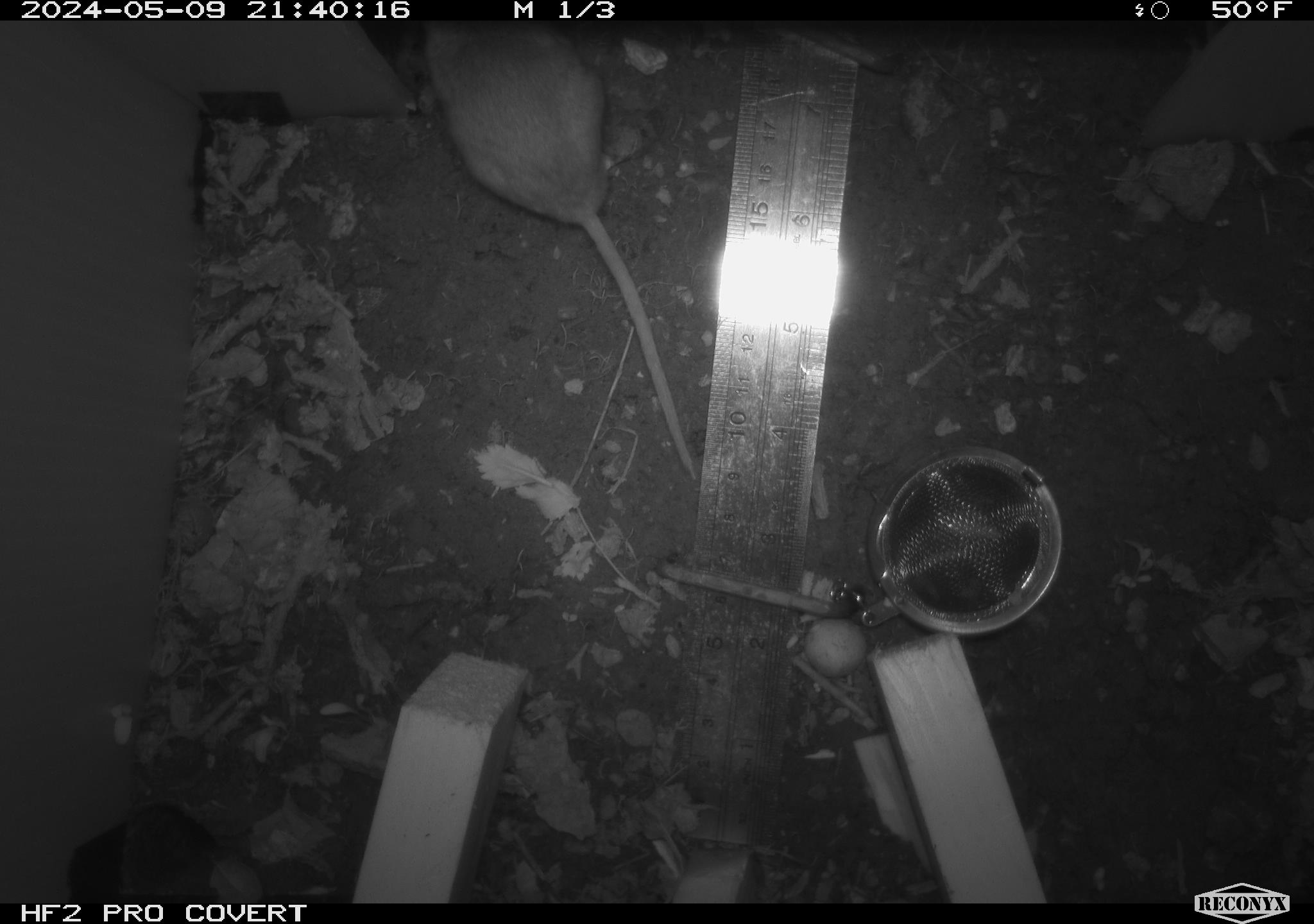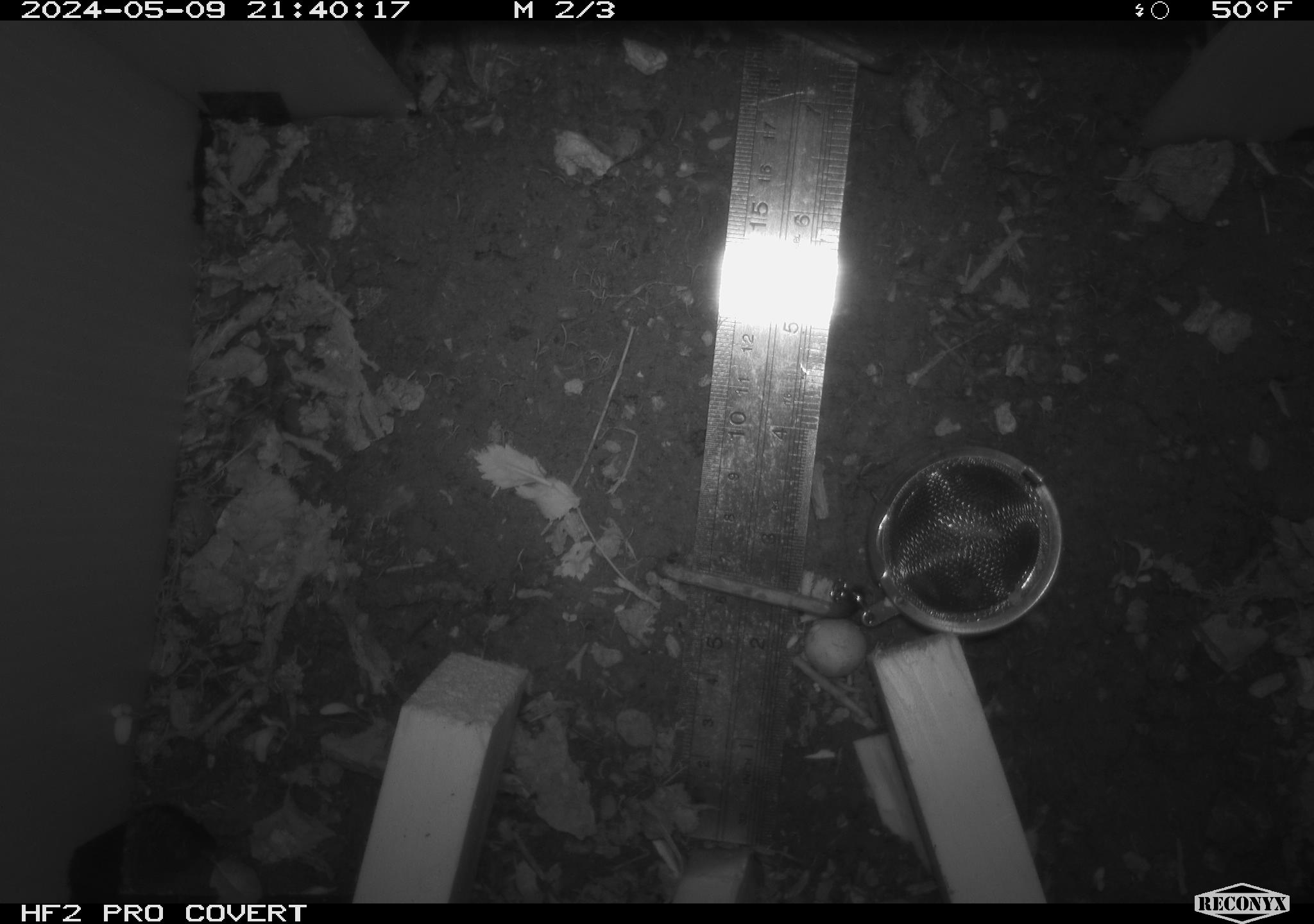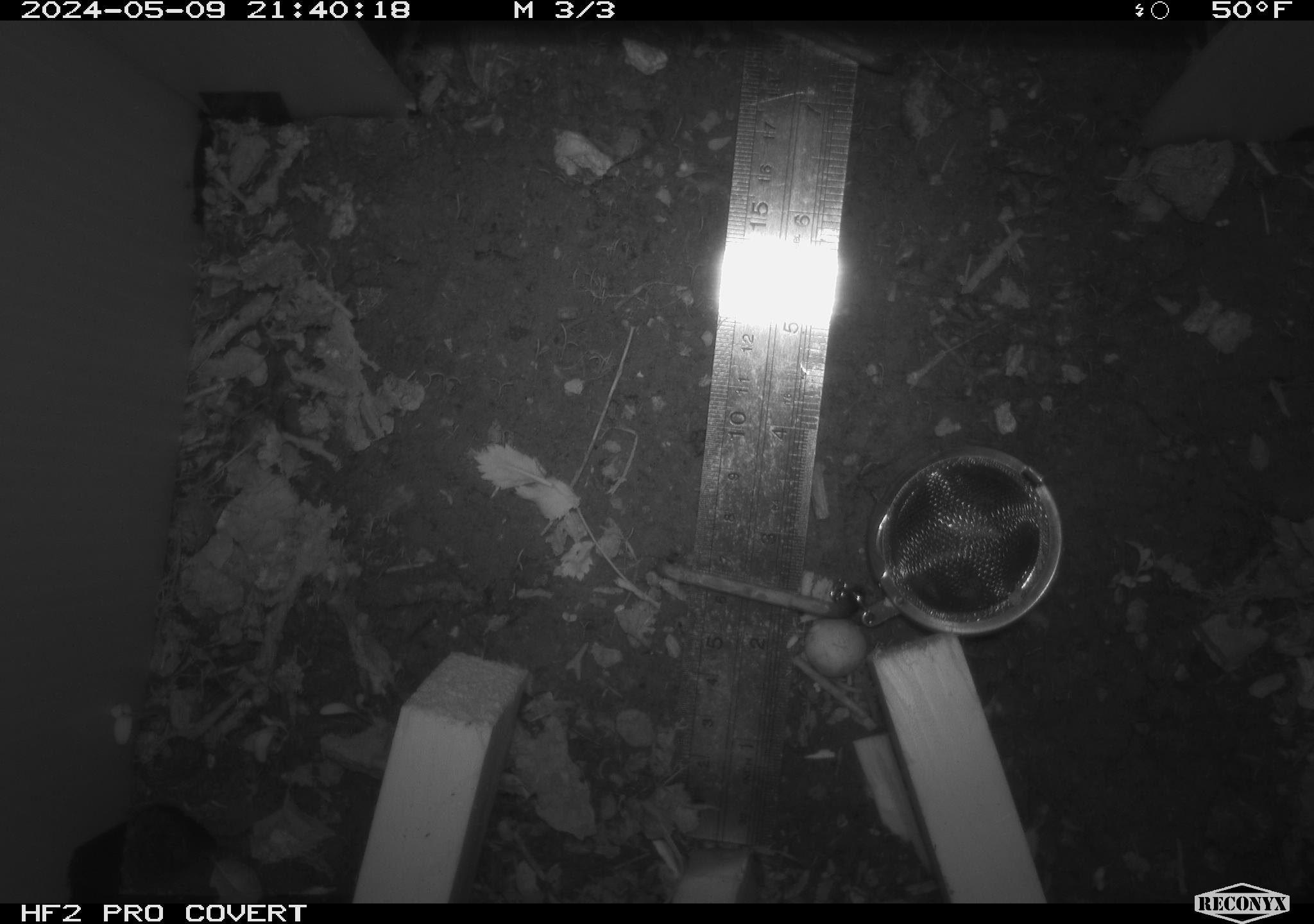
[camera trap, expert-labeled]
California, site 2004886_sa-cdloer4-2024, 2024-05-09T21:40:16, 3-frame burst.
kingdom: Animalia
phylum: Chordata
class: Mammalia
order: Rodentia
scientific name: Rodentia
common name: mouse species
Mouse species (Rodentia).